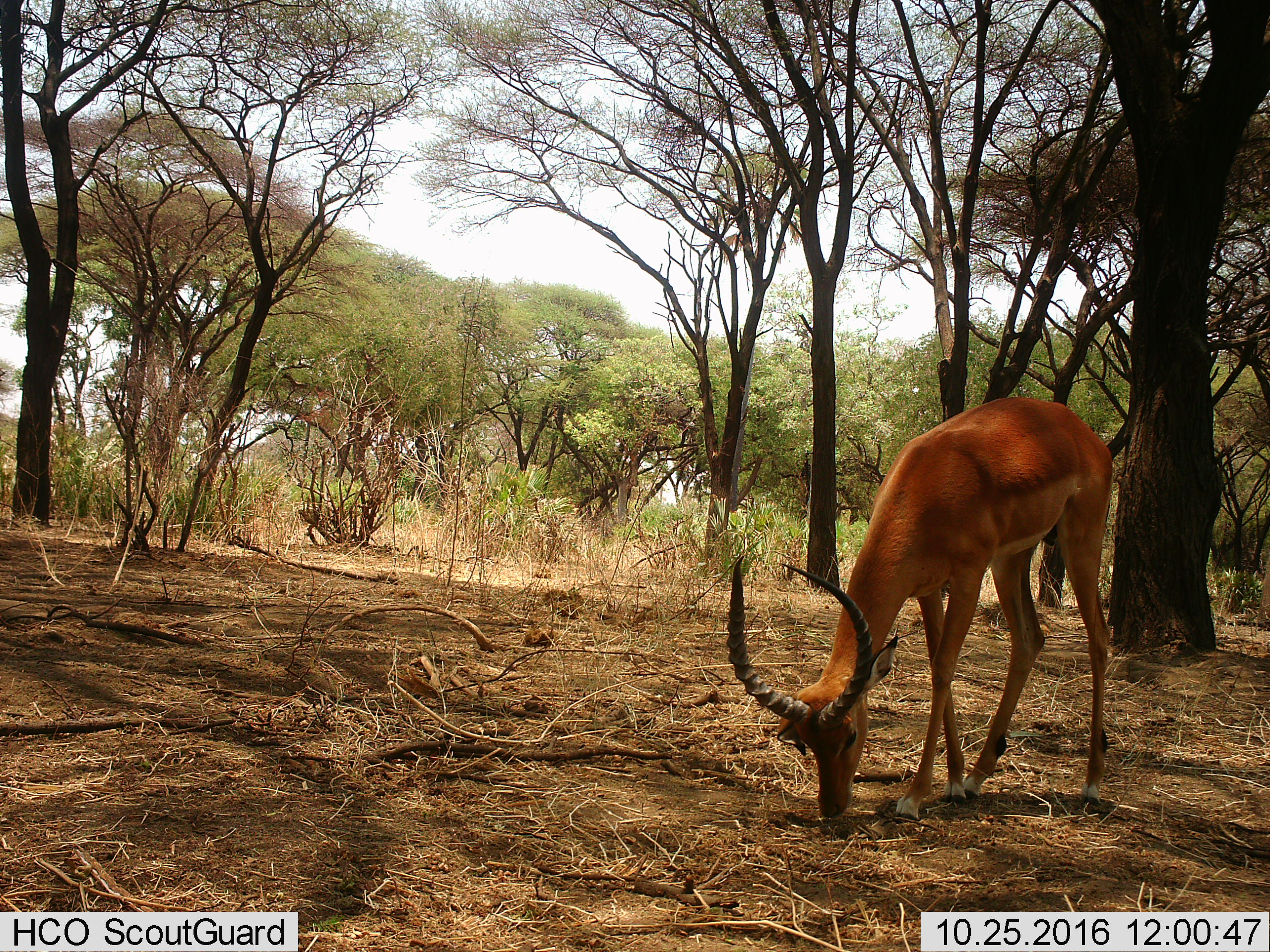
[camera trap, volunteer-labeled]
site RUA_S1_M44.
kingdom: Animalia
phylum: Chordata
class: Mammalia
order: Artiodactyla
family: Bovidae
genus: Aepyceros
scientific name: Aepyceros melampus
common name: impala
Impala (Aepyceros melampus), count 1. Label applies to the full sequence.